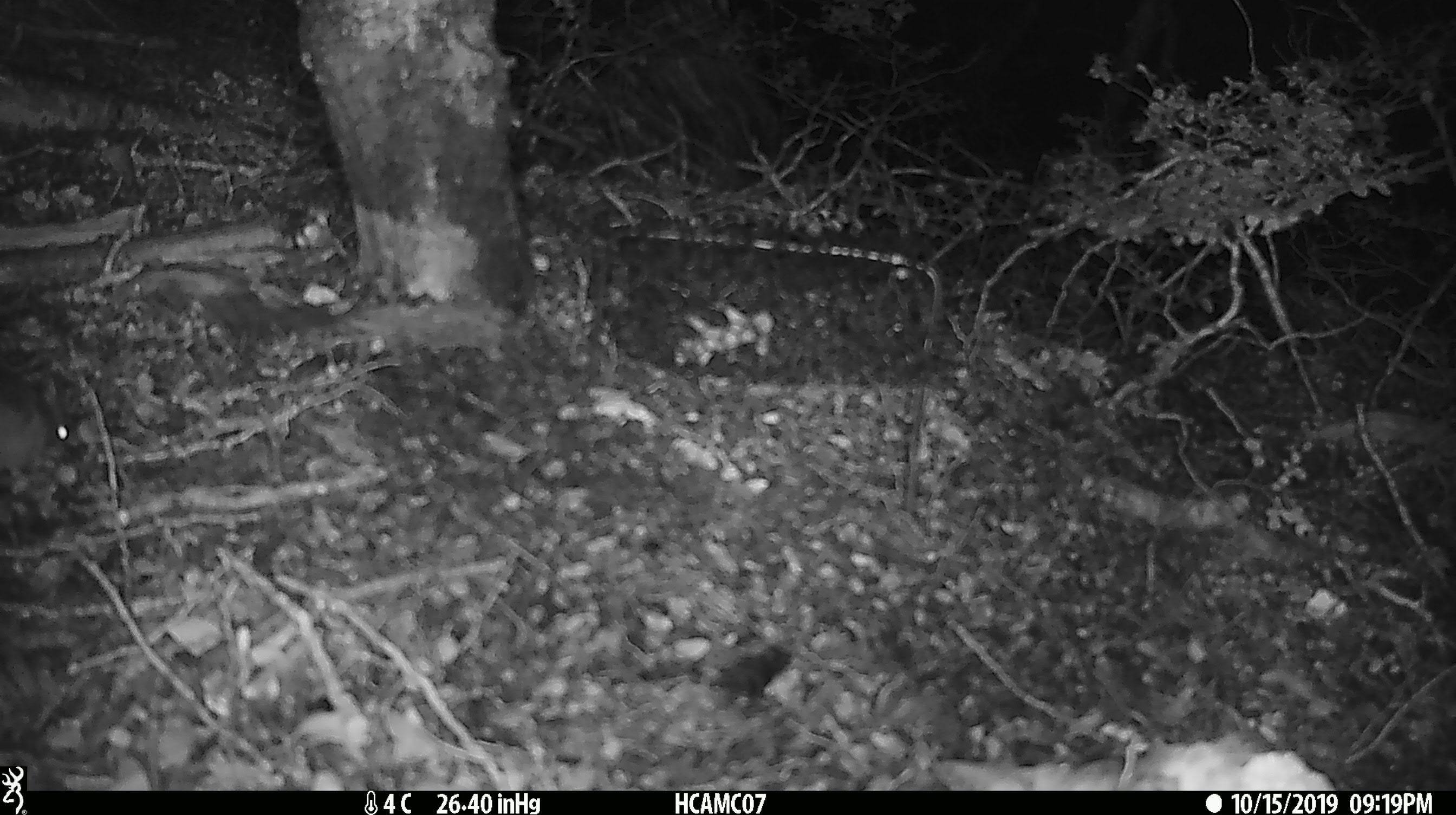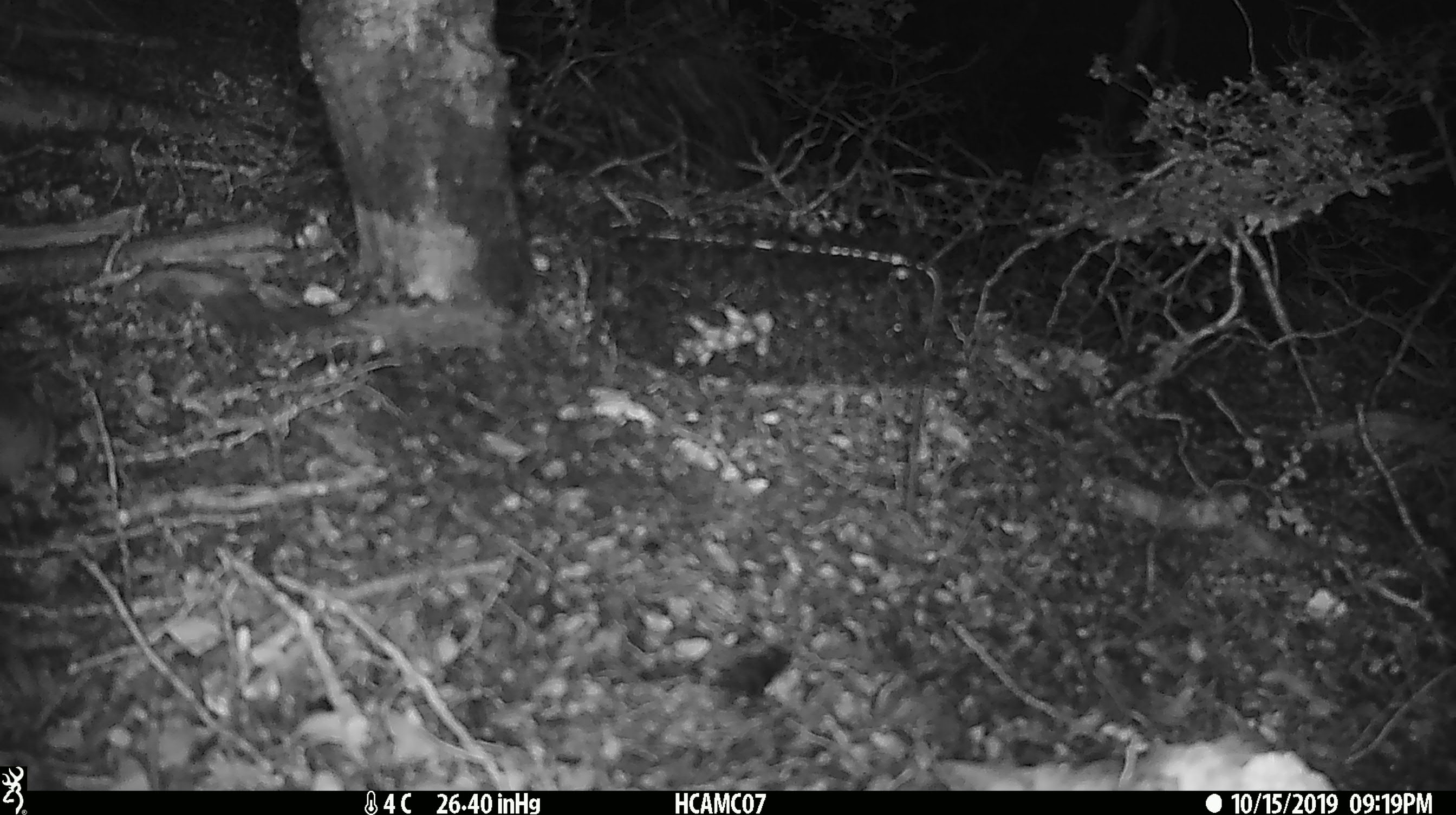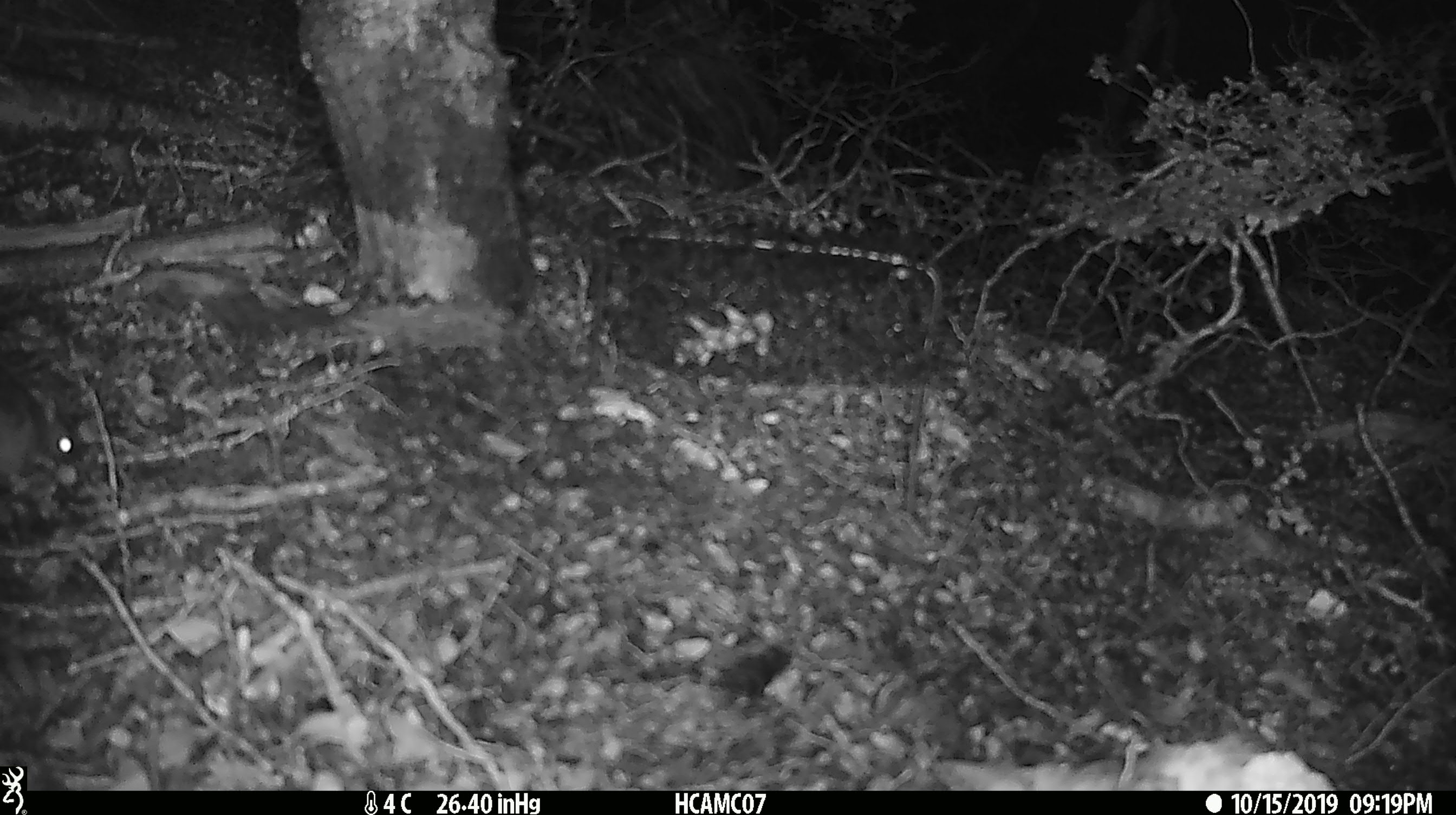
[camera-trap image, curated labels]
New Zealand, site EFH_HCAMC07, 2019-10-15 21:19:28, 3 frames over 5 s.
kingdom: Animalia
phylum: Chordata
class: Mammalia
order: Rodentia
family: Muridae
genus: Mus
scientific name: Mus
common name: mouse